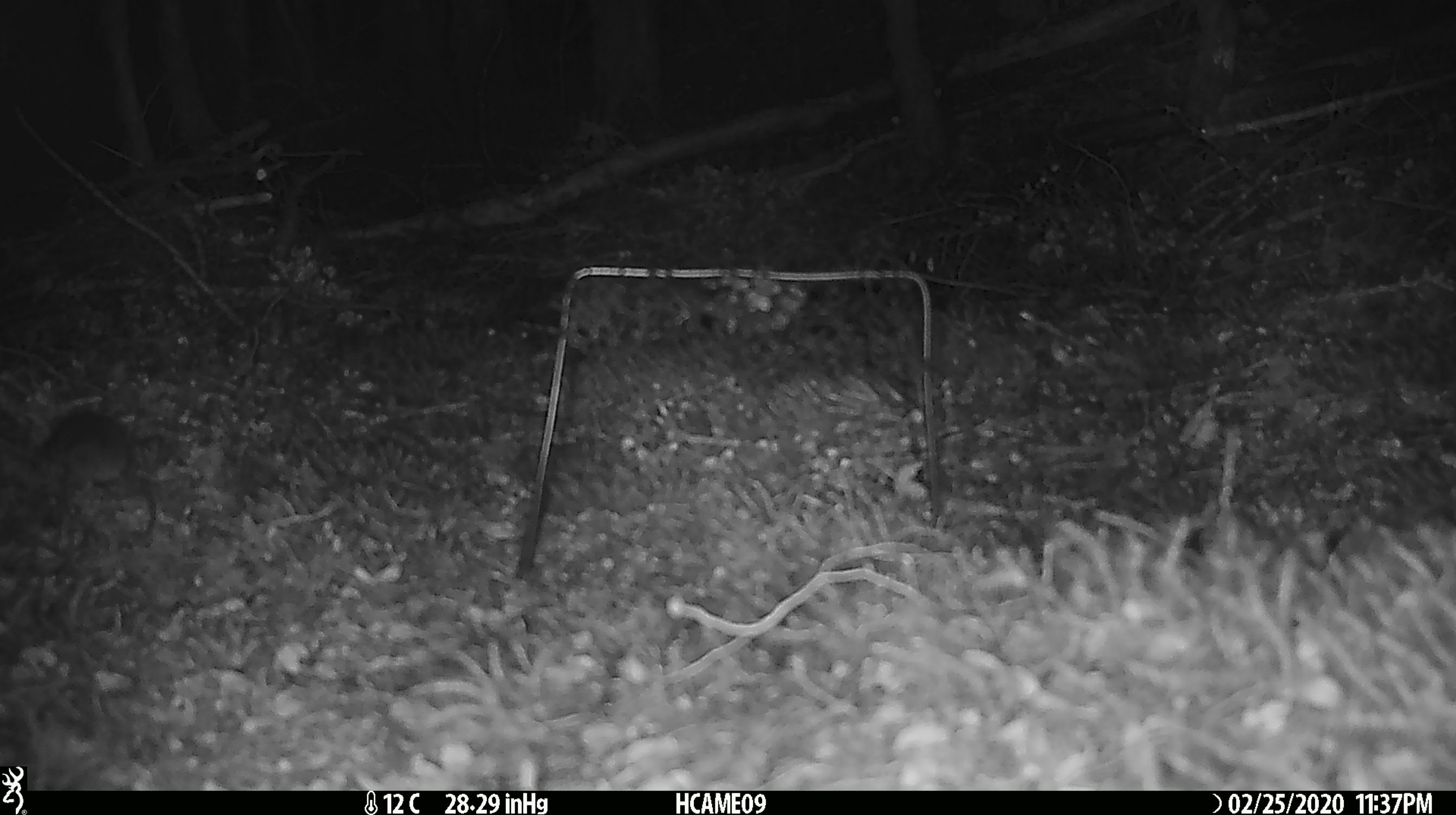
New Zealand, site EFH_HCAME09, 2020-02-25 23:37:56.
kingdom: Animalia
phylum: Chordata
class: Mammalia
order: Rodentia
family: Muridae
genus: Mus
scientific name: Mus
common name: mouse